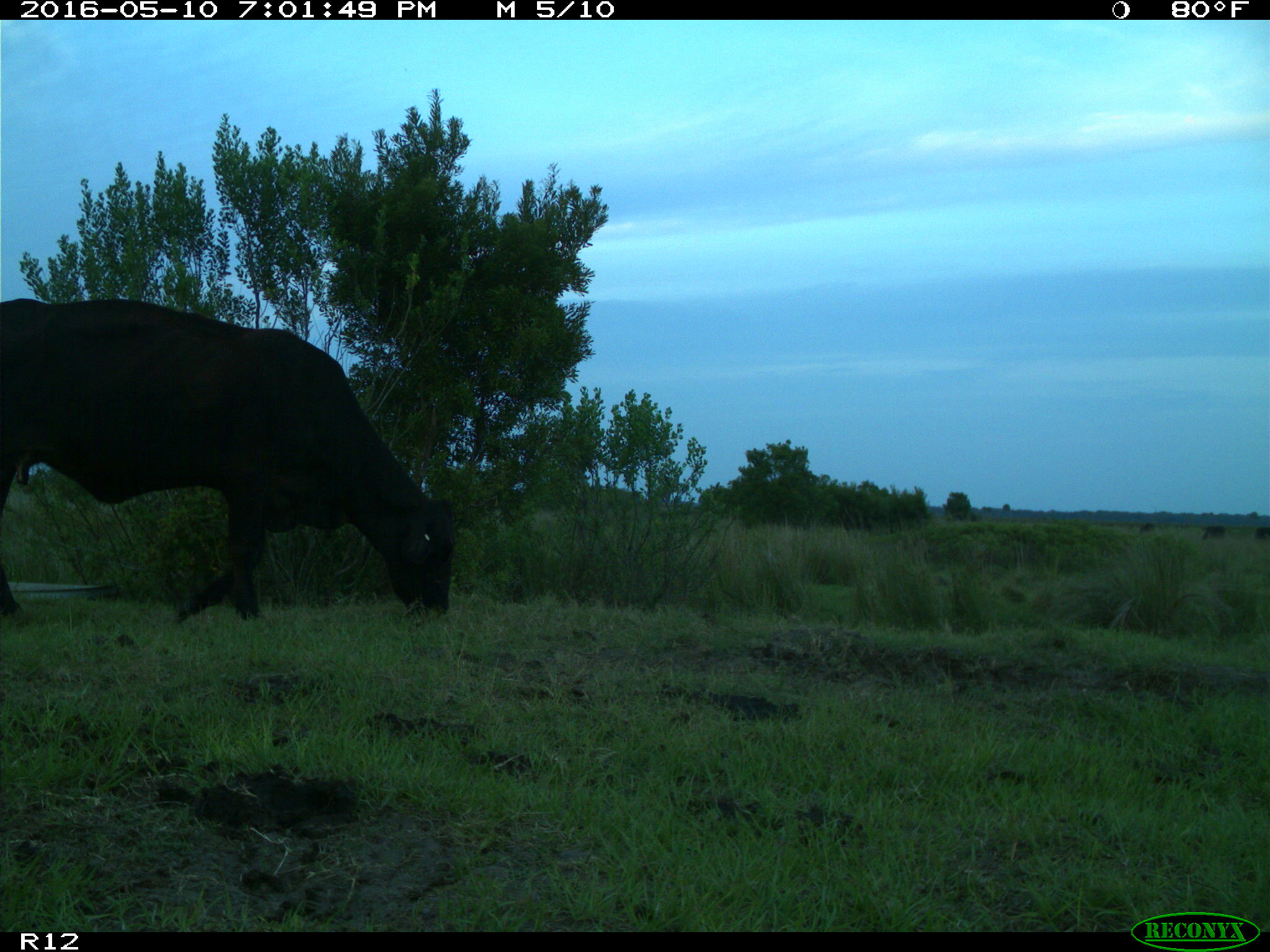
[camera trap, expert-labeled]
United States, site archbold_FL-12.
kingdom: Animalia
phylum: Chordata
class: Mammalia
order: Artiodactyla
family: Bovidae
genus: Bos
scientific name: Bos taurus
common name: domestic cow